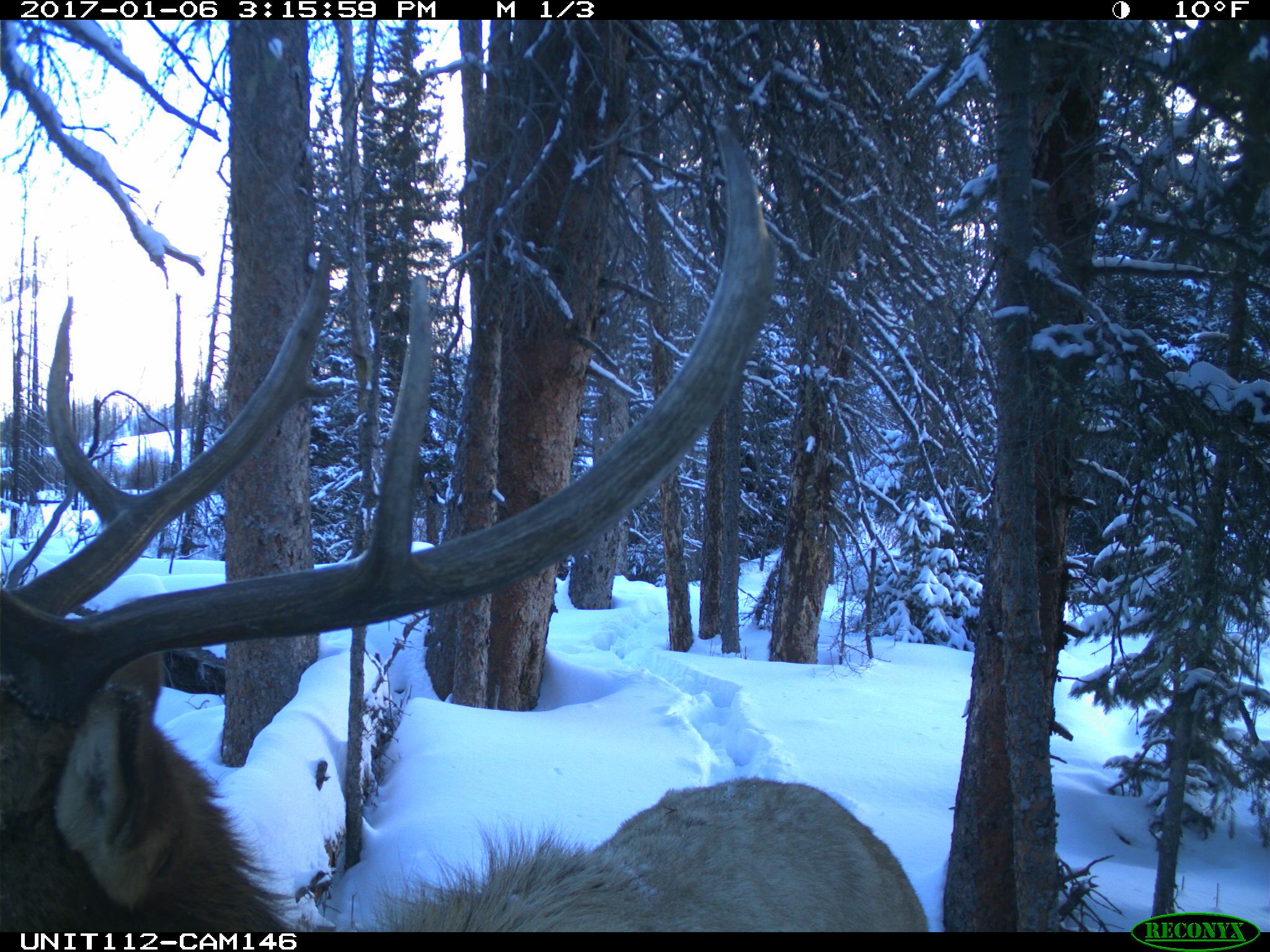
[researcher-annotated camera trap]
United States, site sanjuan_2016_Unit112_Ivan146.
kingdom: Animalia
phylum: Chordata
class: Mammalia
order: Artiodactyla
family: Cervidae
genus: Cervus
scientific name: Cervus elaphus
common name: red deer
Cervus elaphus (red deer).